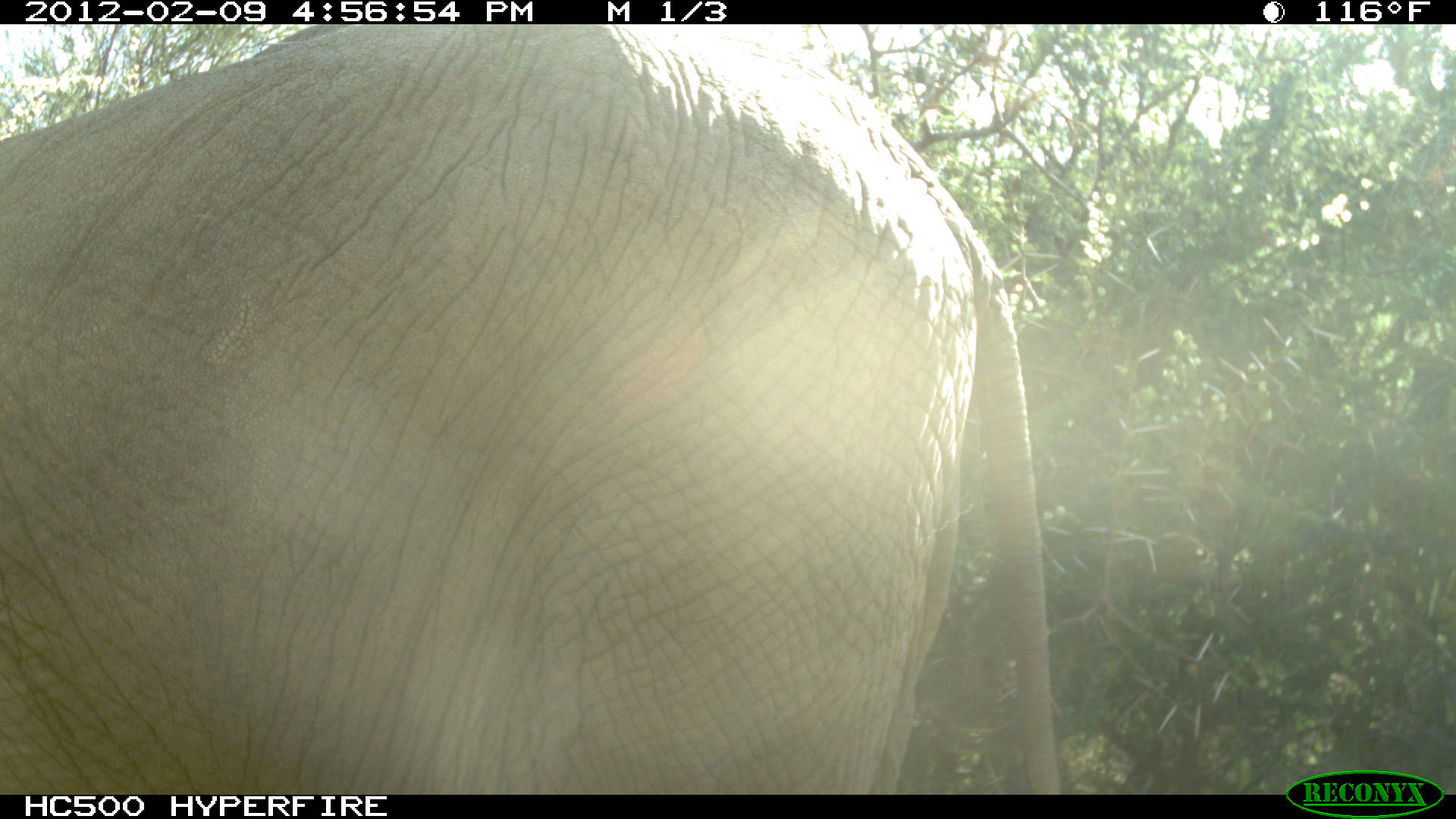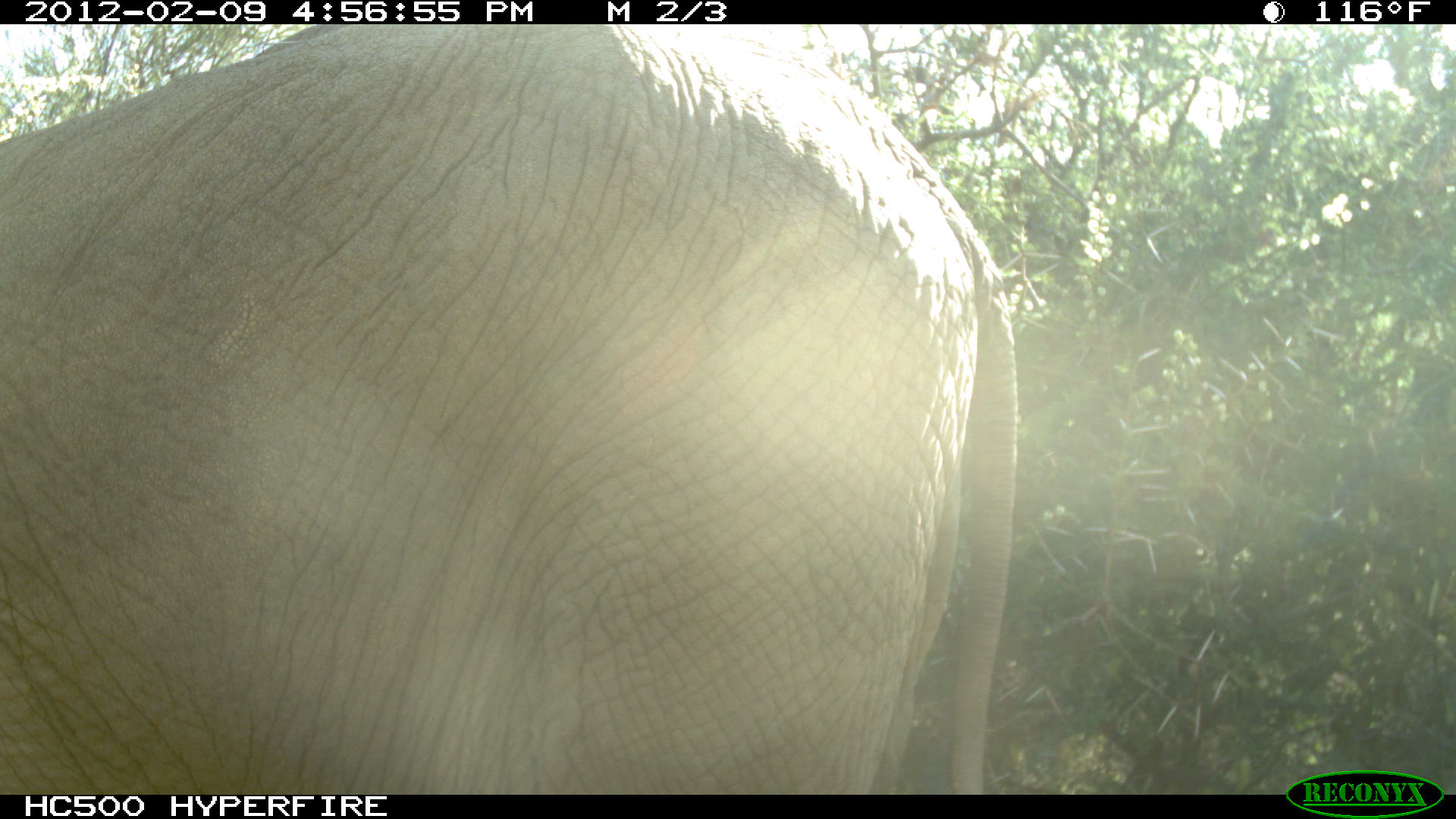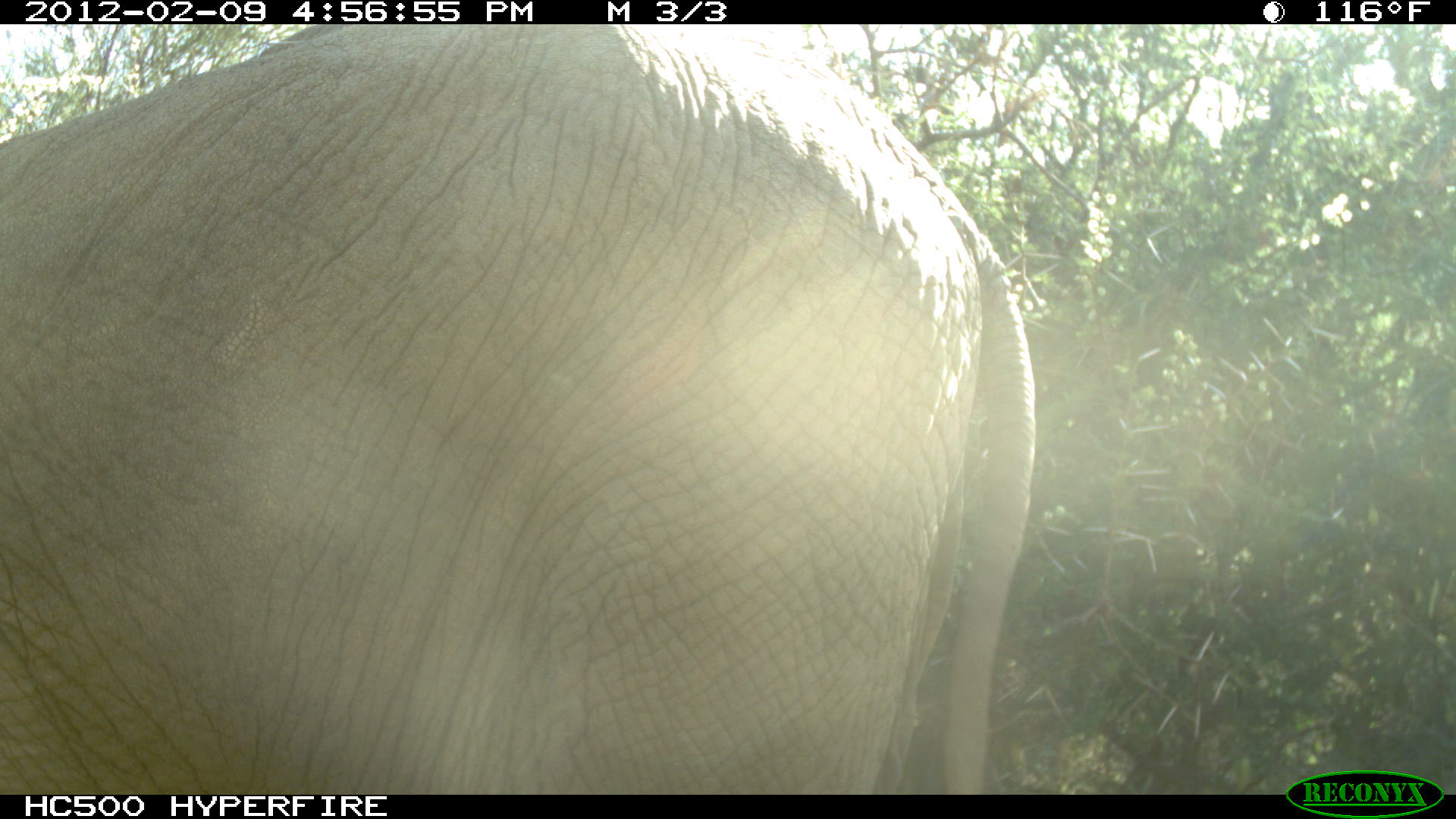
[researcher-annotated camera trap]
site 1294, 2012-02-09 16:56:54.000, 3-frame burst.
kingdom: Animalia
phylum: Chordata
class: Mammalia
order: Proboscidea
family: Elephantidae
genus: Loxodonta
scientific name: Loxodonta africana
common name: african bush elephant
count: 1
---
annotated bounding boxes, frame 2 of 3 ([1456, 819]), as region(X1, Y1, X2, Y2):
loxodonta africana: region(0, 24, 1019, 794)